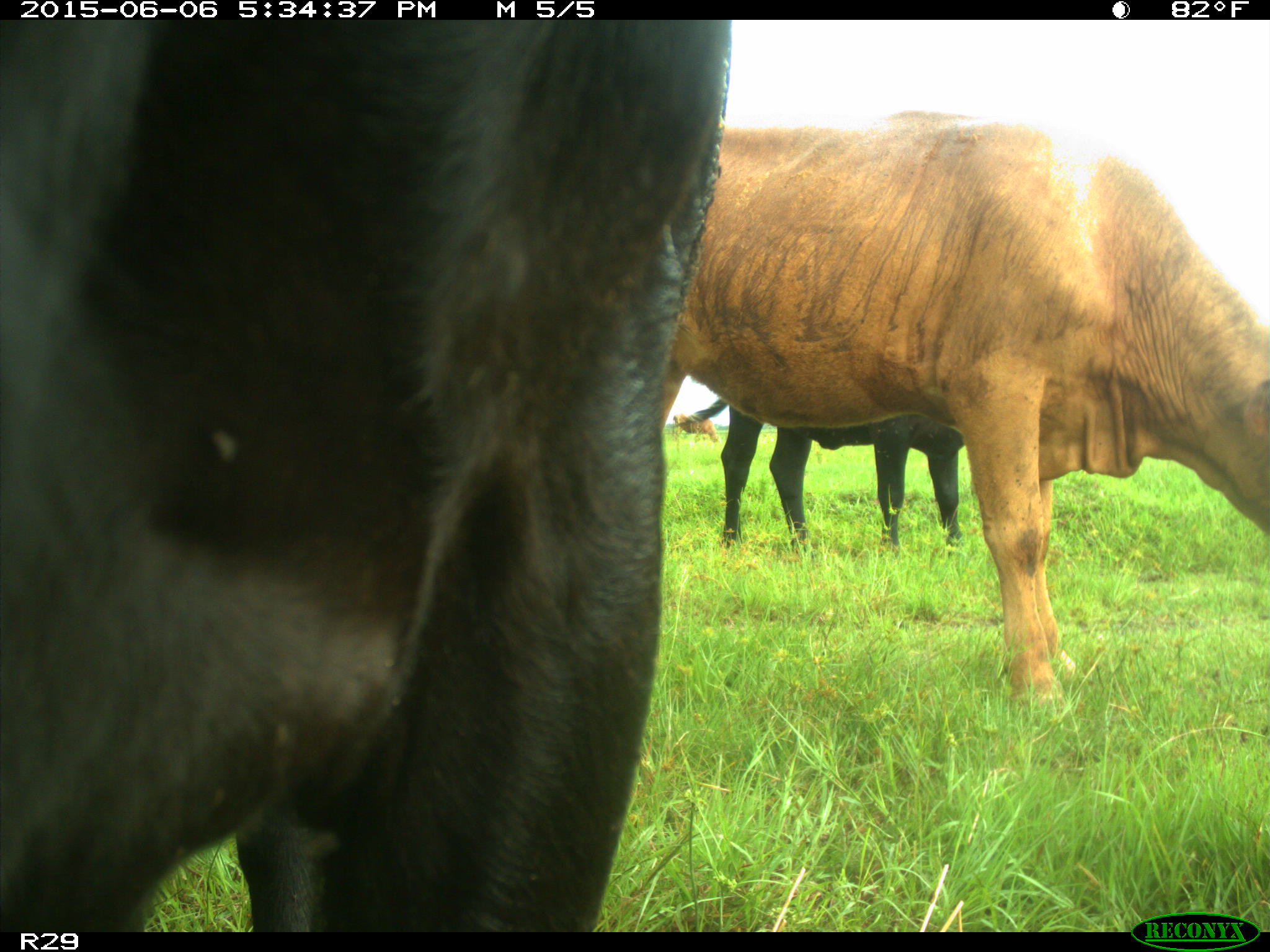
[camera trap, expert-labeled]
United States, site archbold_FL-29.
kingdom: Animalia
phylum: Chordata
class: Mammalia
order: Artiodactyla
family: Bovidae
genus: Bos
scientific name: Bos taurus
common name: domestic cow